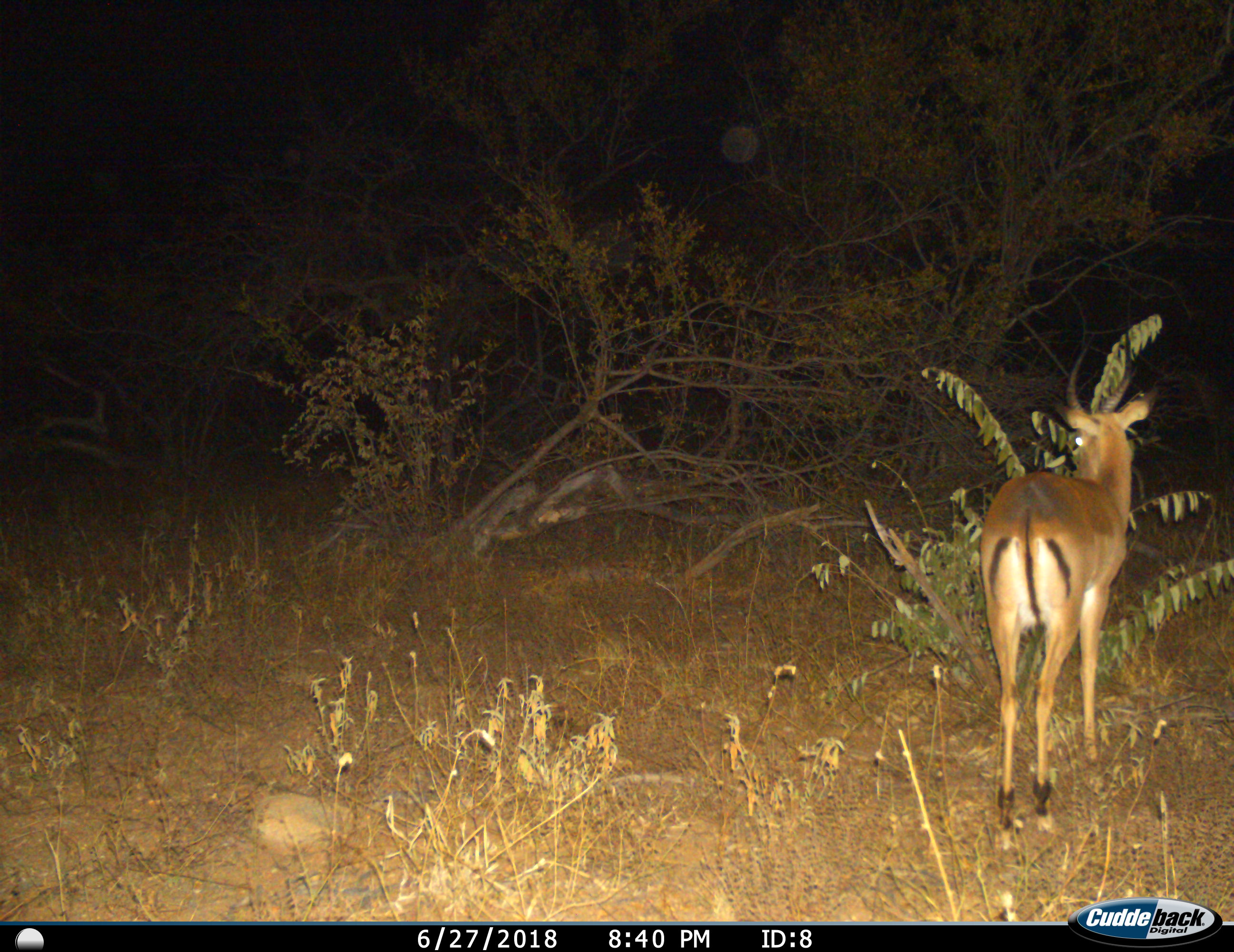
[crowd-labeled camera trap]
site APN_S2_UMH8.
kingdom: Animalia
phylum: Chordata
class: Mammalia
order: Artiodactyla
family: Bovidae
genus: Aepyceros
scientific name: Aepyceros melampus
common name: impala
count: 1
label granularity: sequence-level